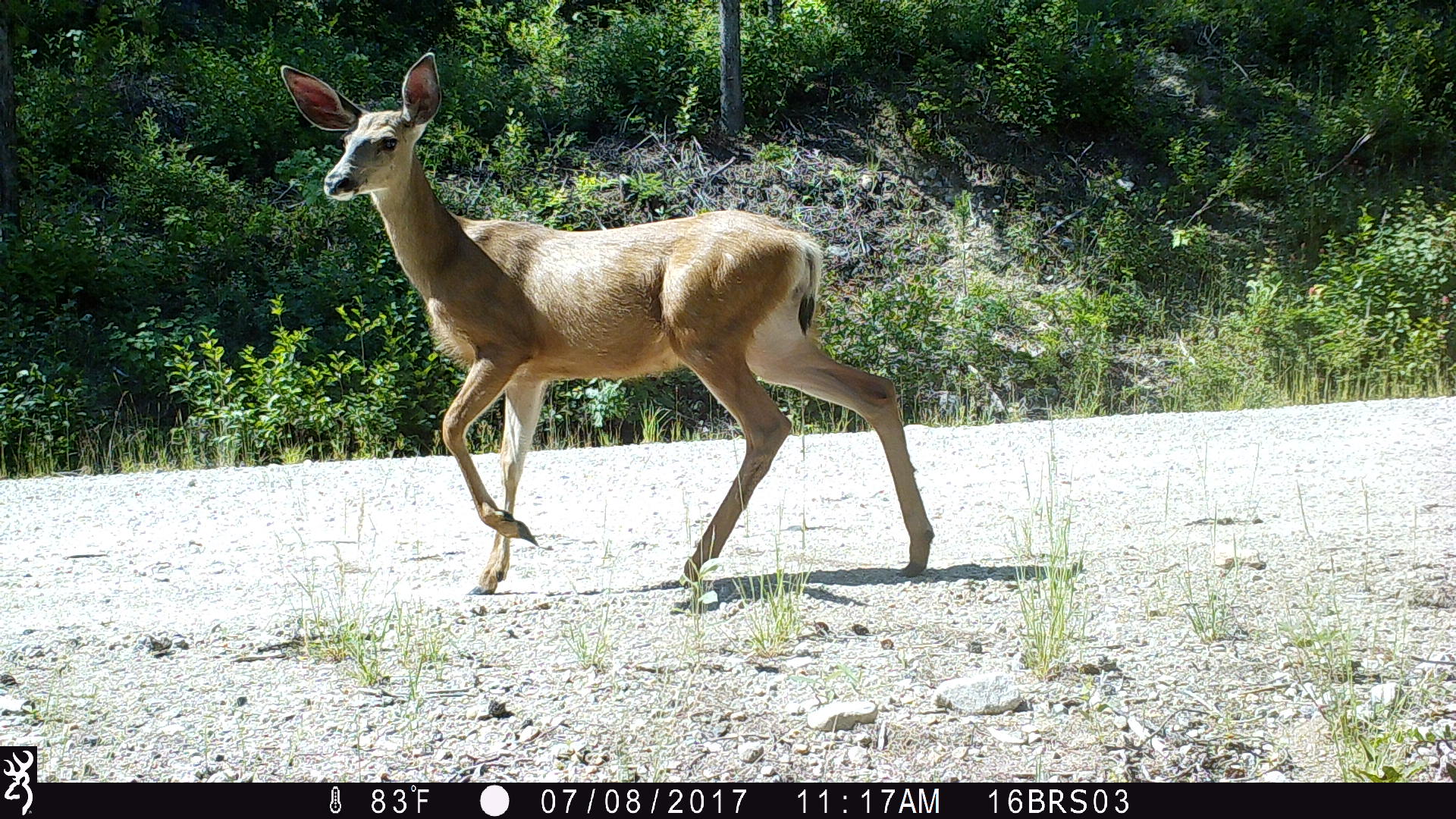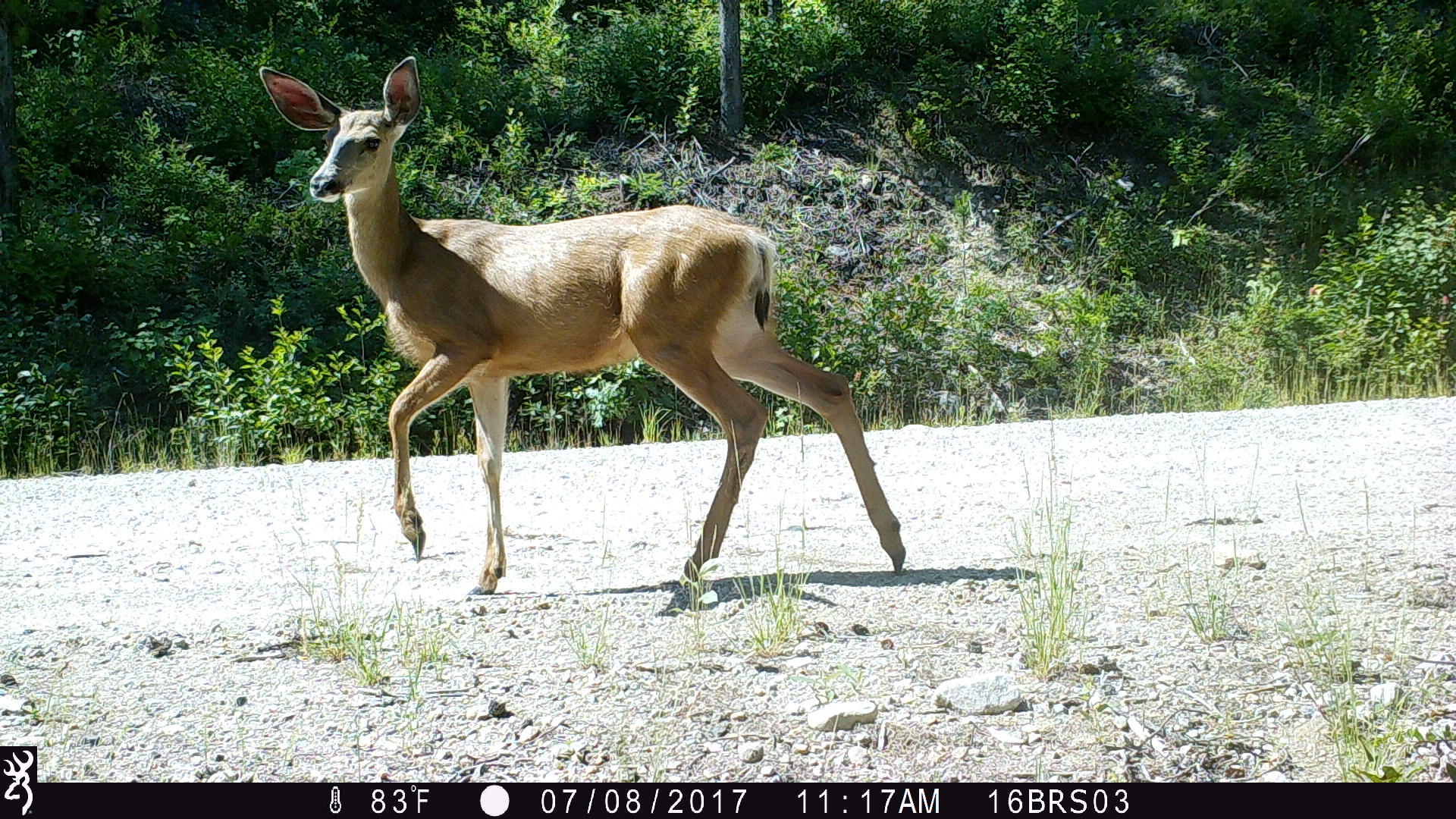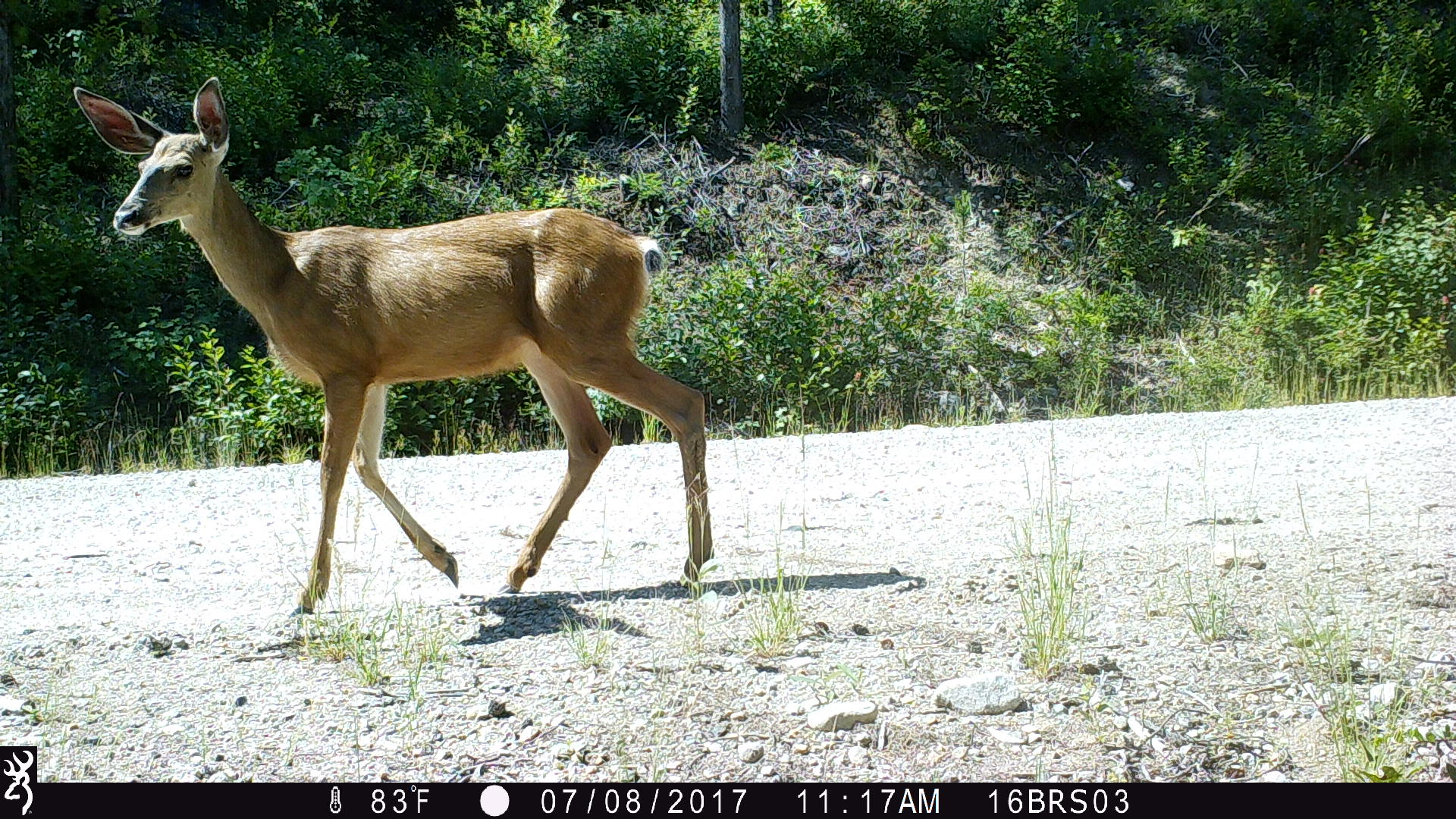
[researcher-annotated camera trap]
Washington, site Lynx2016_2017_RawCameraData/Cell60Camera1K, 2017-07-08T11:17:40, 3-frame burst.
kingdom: Animalia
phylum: Chordata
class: Mammalia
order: Artiodactyla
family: Cervidae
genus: Odocoileus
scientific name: Odocoileus hemionus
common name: mule deer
Odocoileus hemionus (mule deer). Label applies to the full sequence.